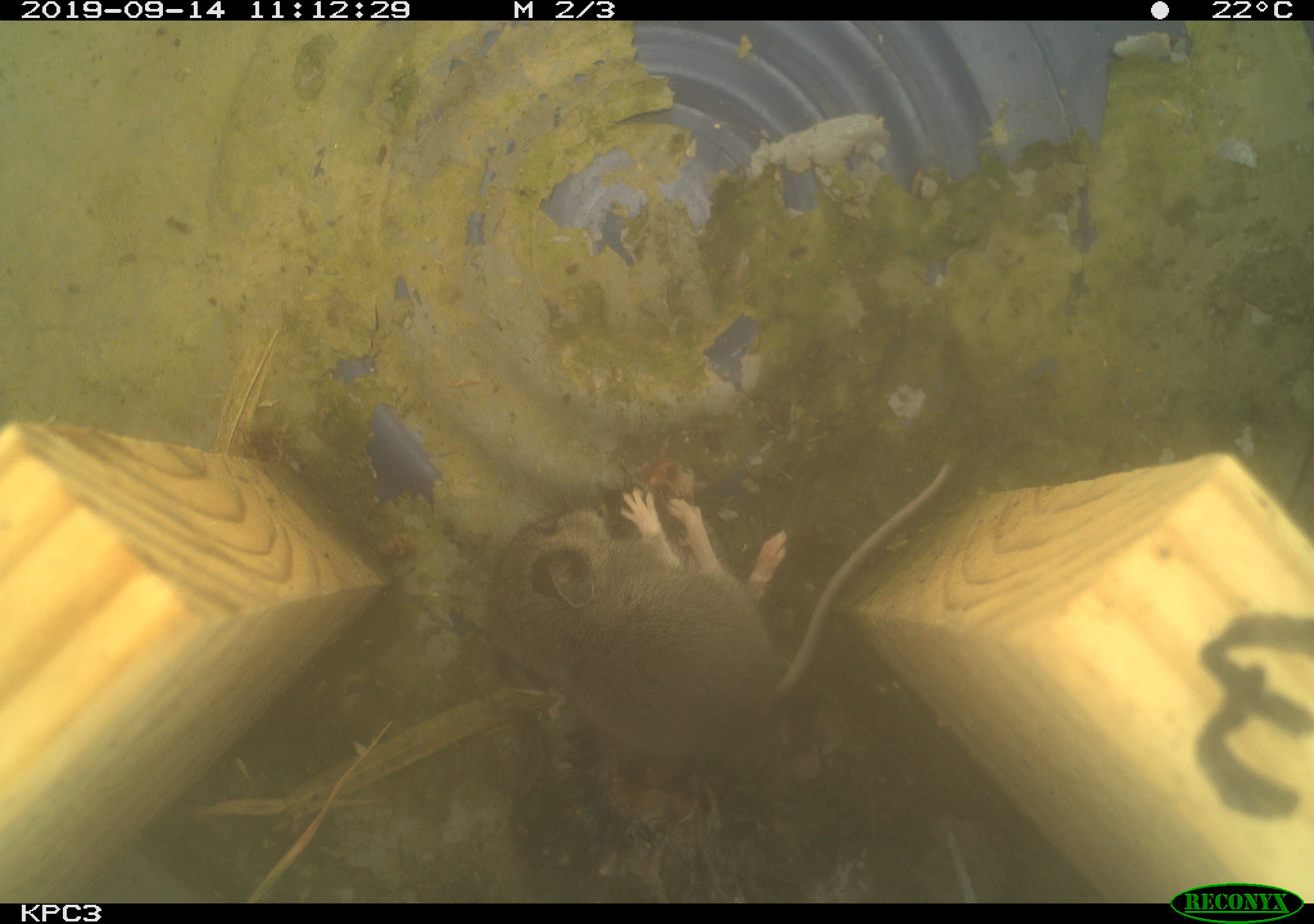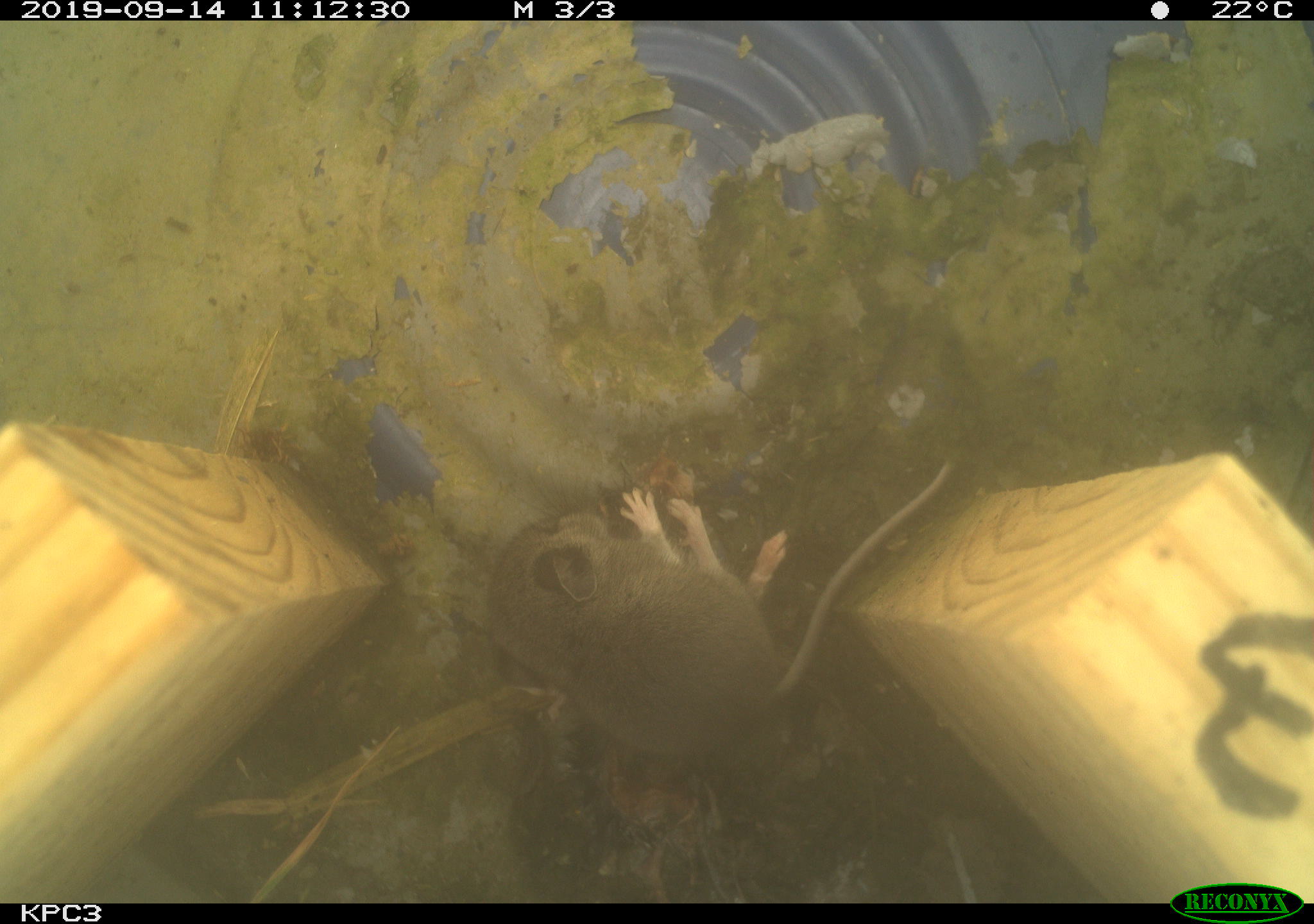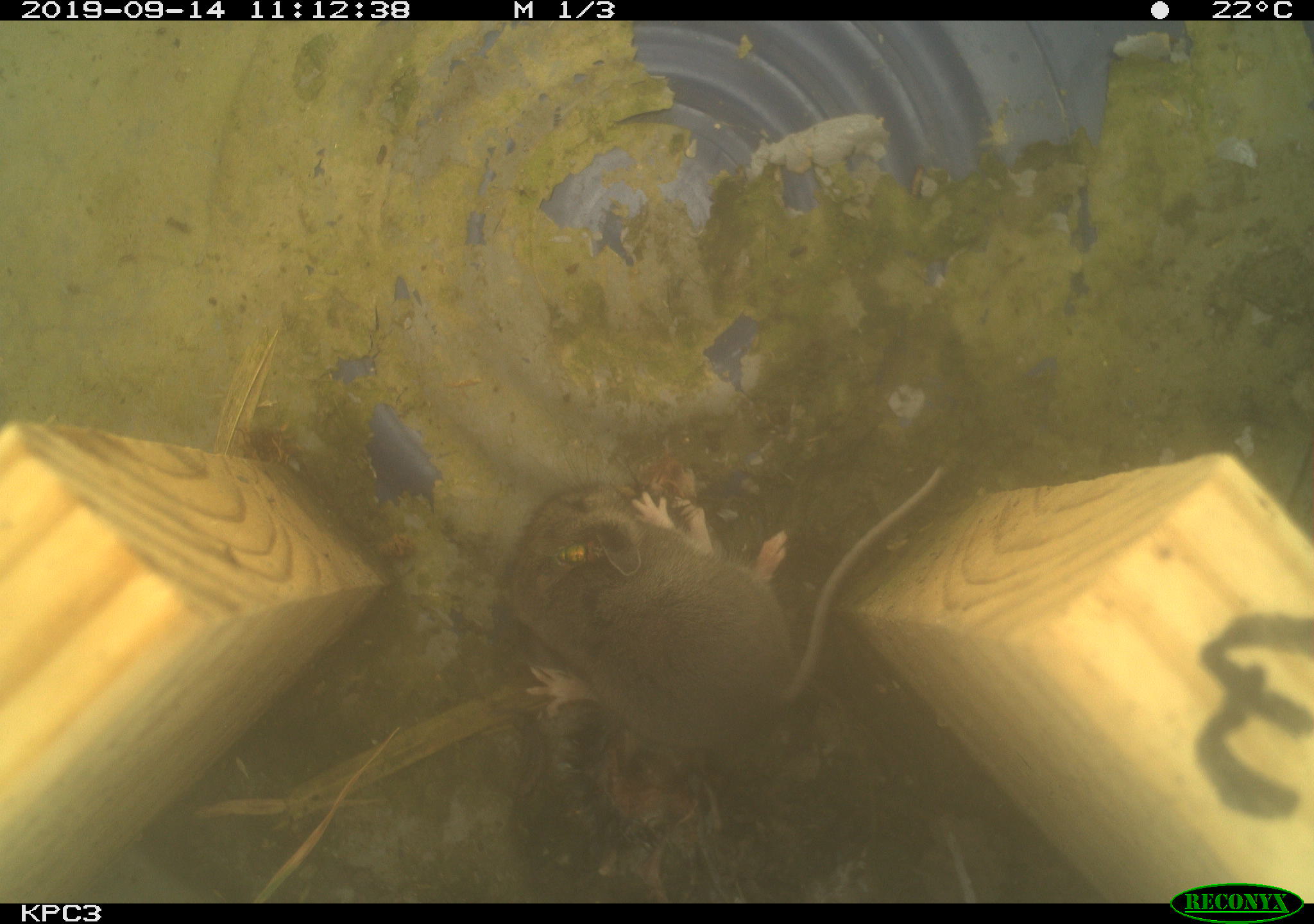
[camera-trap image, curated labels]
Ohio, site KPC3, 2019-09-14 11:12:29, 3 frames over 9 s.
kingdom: Animalia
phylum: Chordata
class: Mammalia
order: Rodentia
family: Cricetidae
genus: Peromyscus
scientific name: Peromyscus leucopus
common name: white-footed mouse